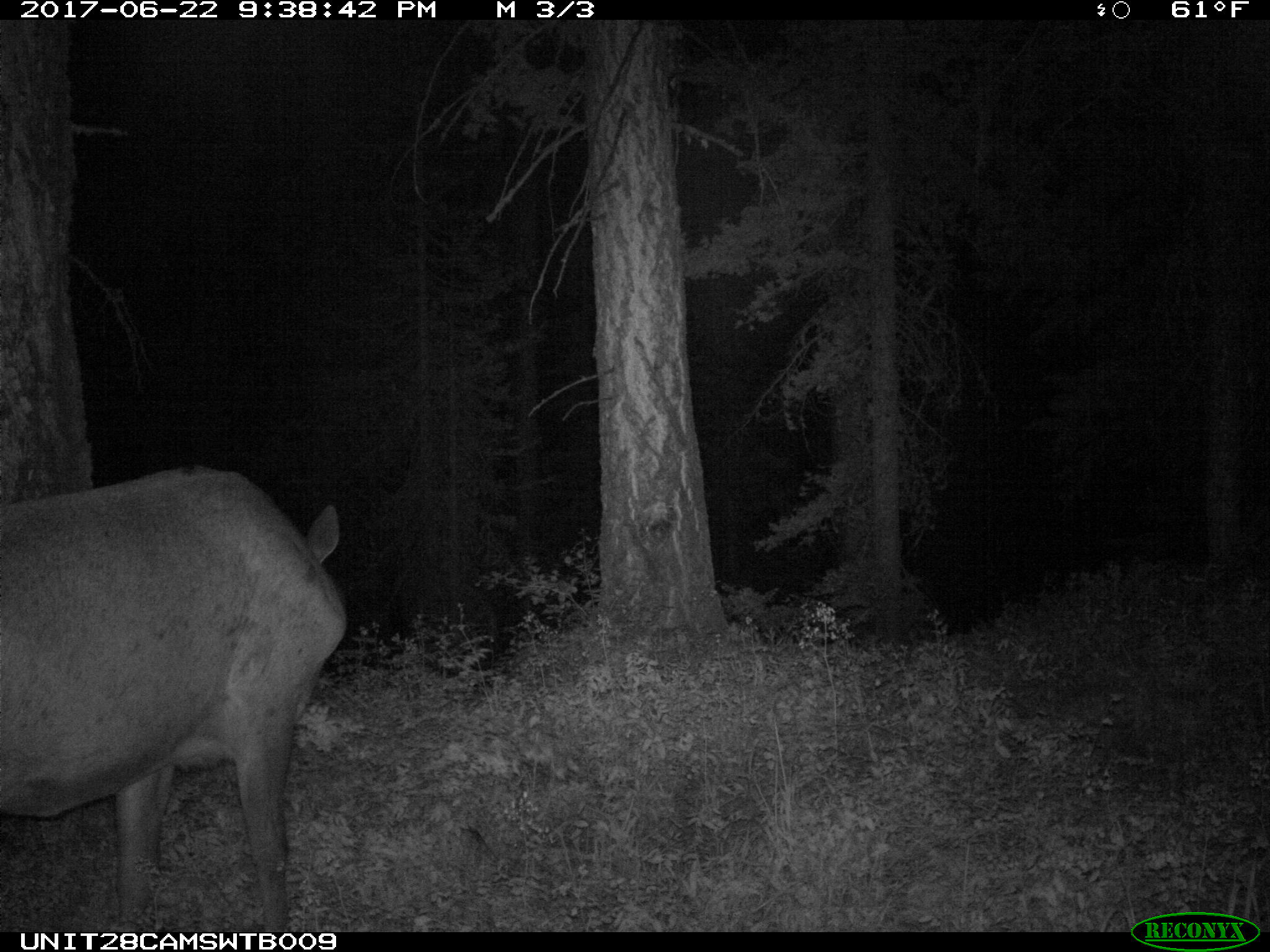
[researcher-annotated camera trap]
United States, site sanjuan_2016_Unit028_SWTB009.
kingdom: Animalia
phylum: Chordata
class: Mammalia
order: Artiodactyla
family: Cervidae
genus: Cervus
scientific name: Cervus elaphus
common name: red deer